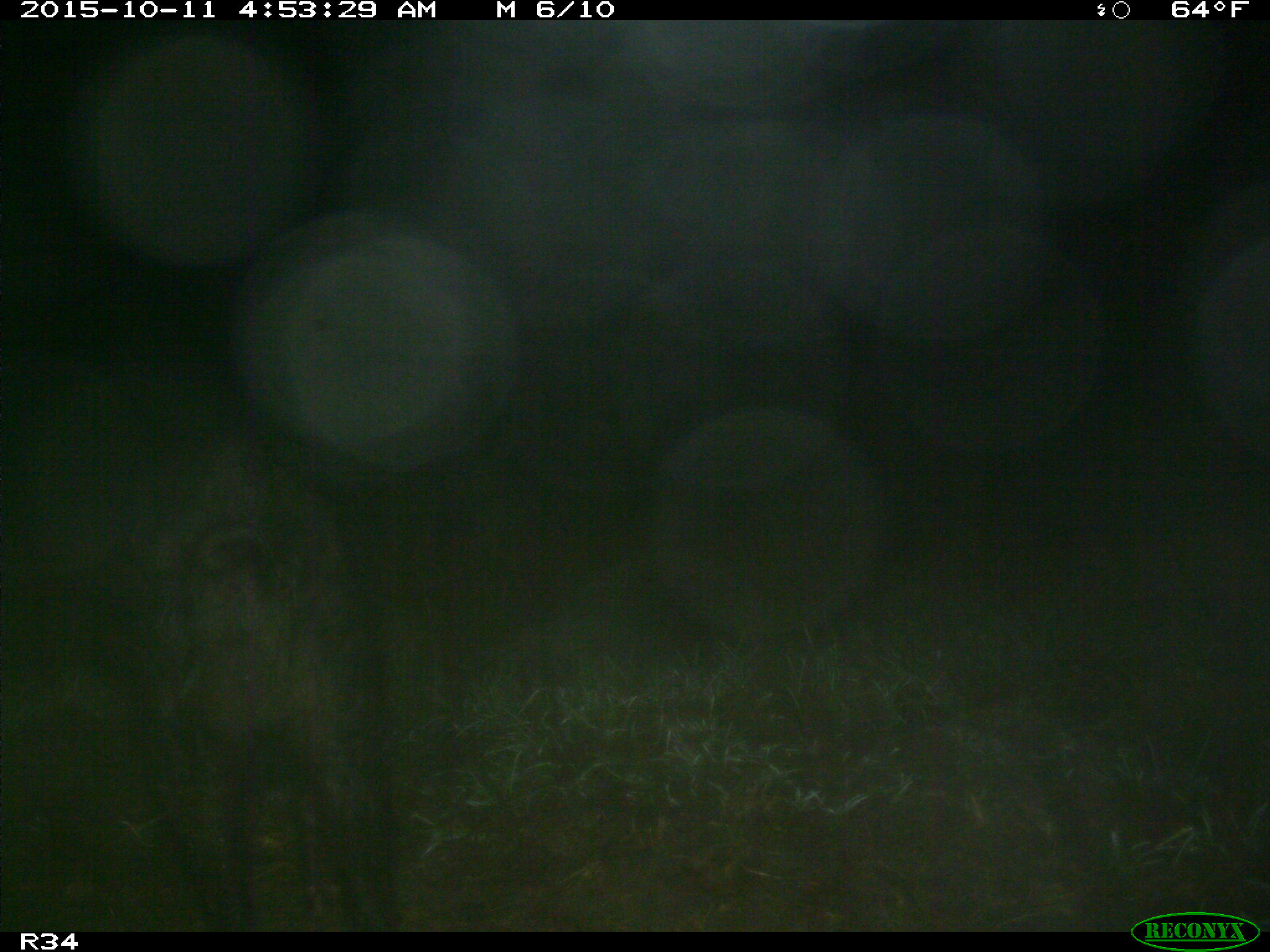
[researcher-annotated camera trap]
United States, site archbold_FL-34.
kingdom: Animalia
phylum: Chordata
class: Mammalia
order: Artiodactyla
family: Suidae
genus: Sus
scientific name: Sus scrofa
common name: wild boar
Sus scrofa (wild boar).